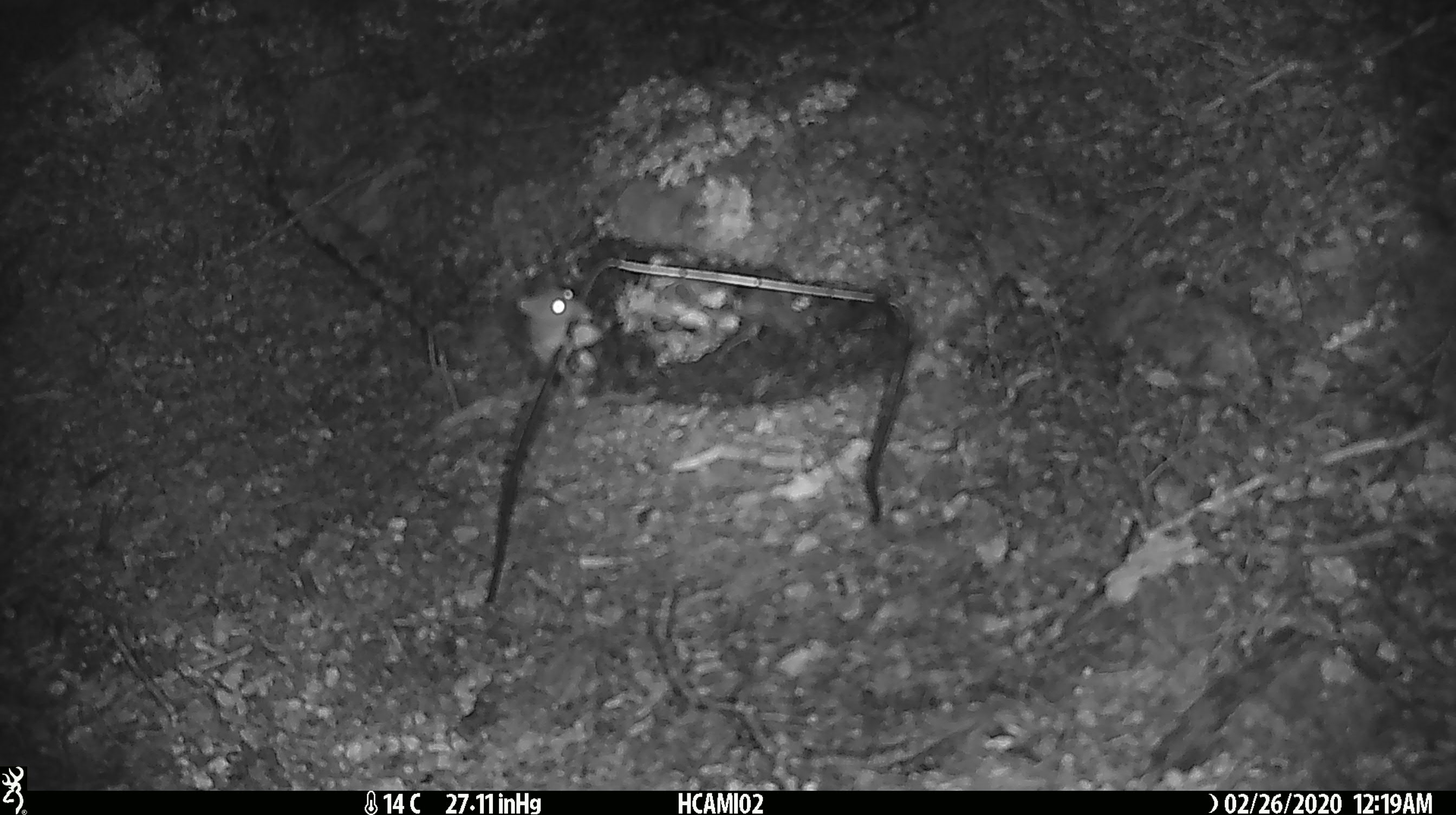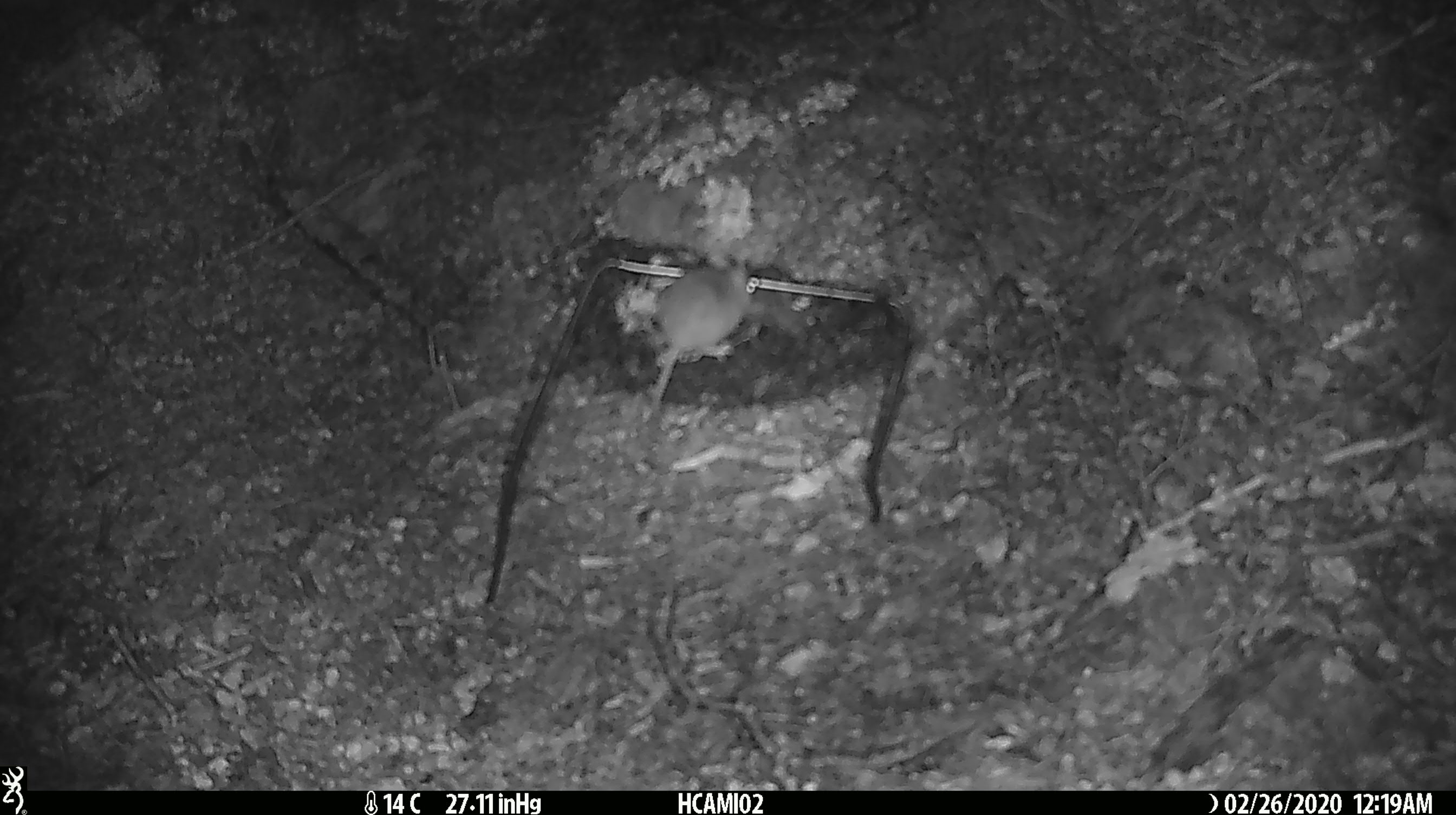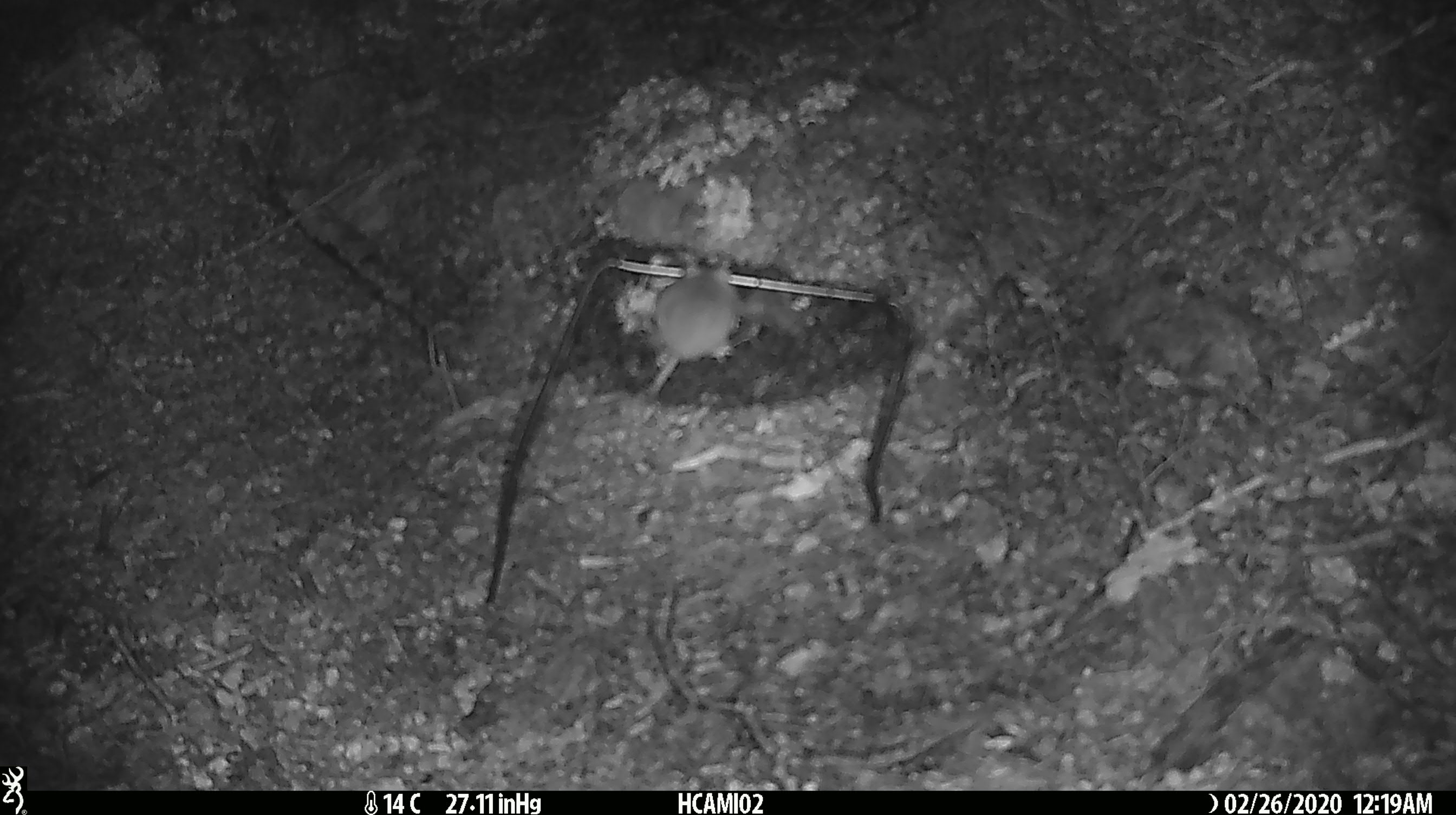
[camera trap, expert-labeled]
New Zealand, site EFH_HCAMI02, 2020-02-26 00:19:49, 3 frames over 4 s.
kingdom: Animalia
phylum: Chordata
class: Mammalia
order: Rodentia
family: Muridae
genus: Mus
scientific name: Mus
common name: mouse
Mouse (Mus).